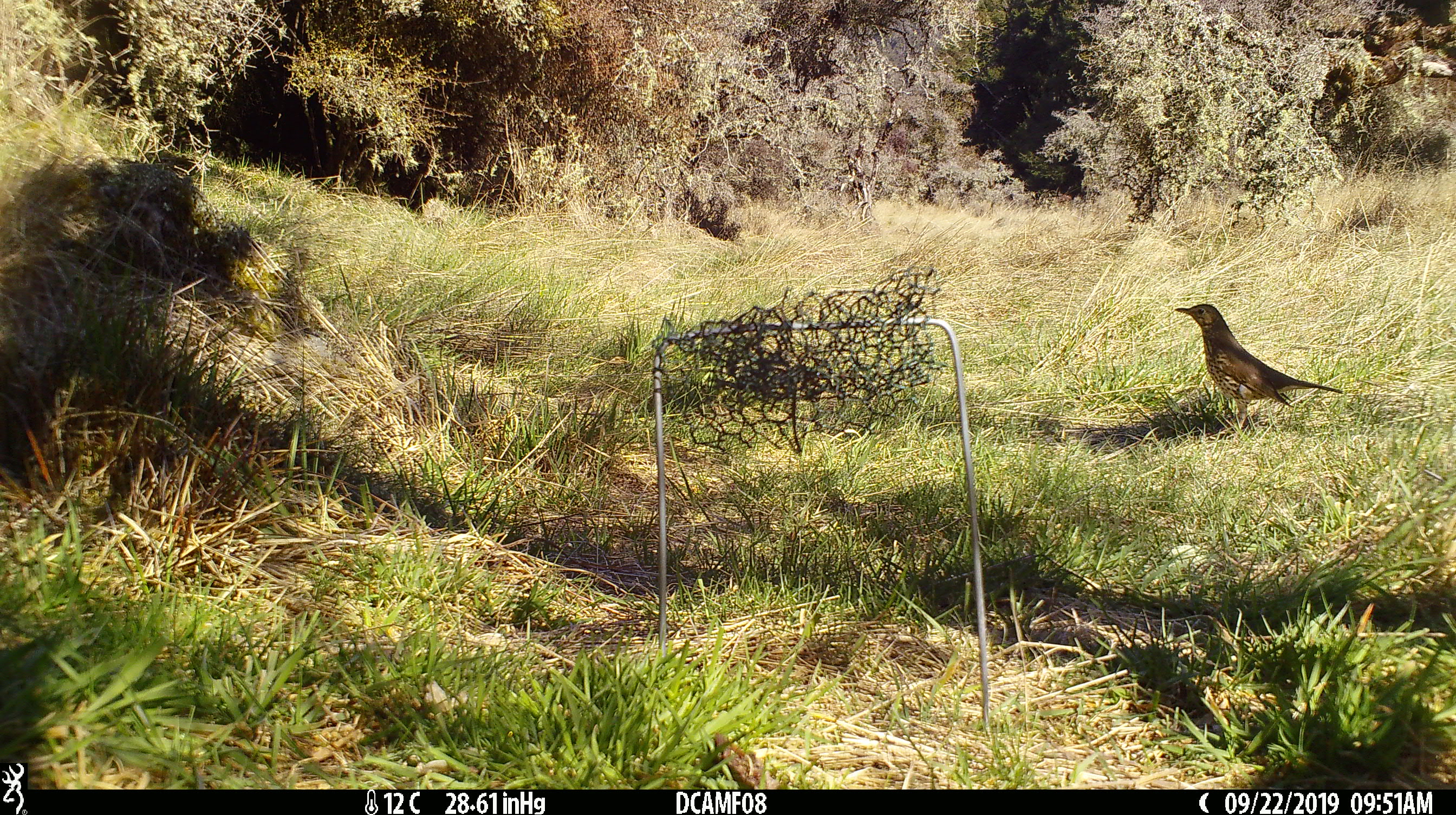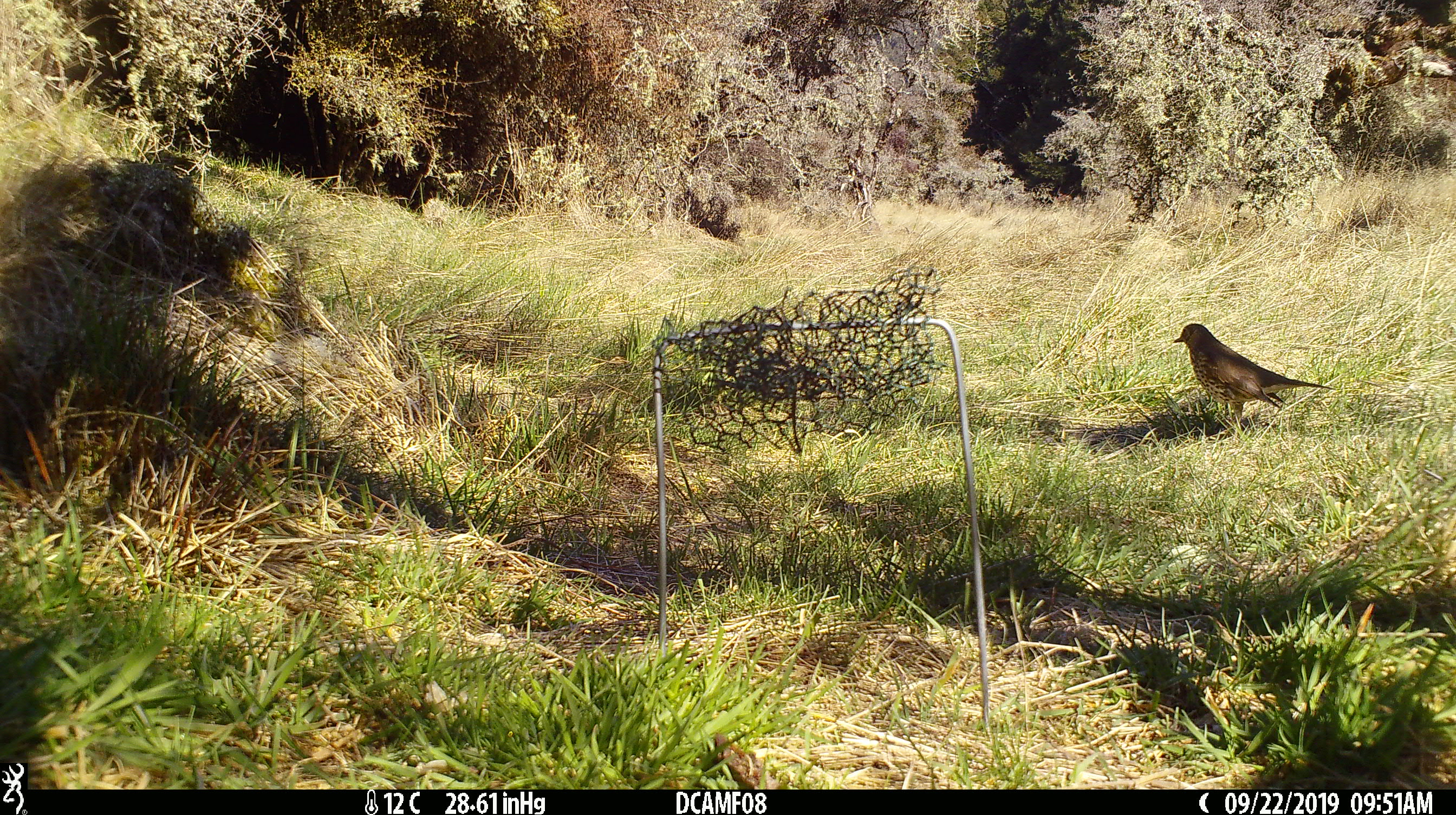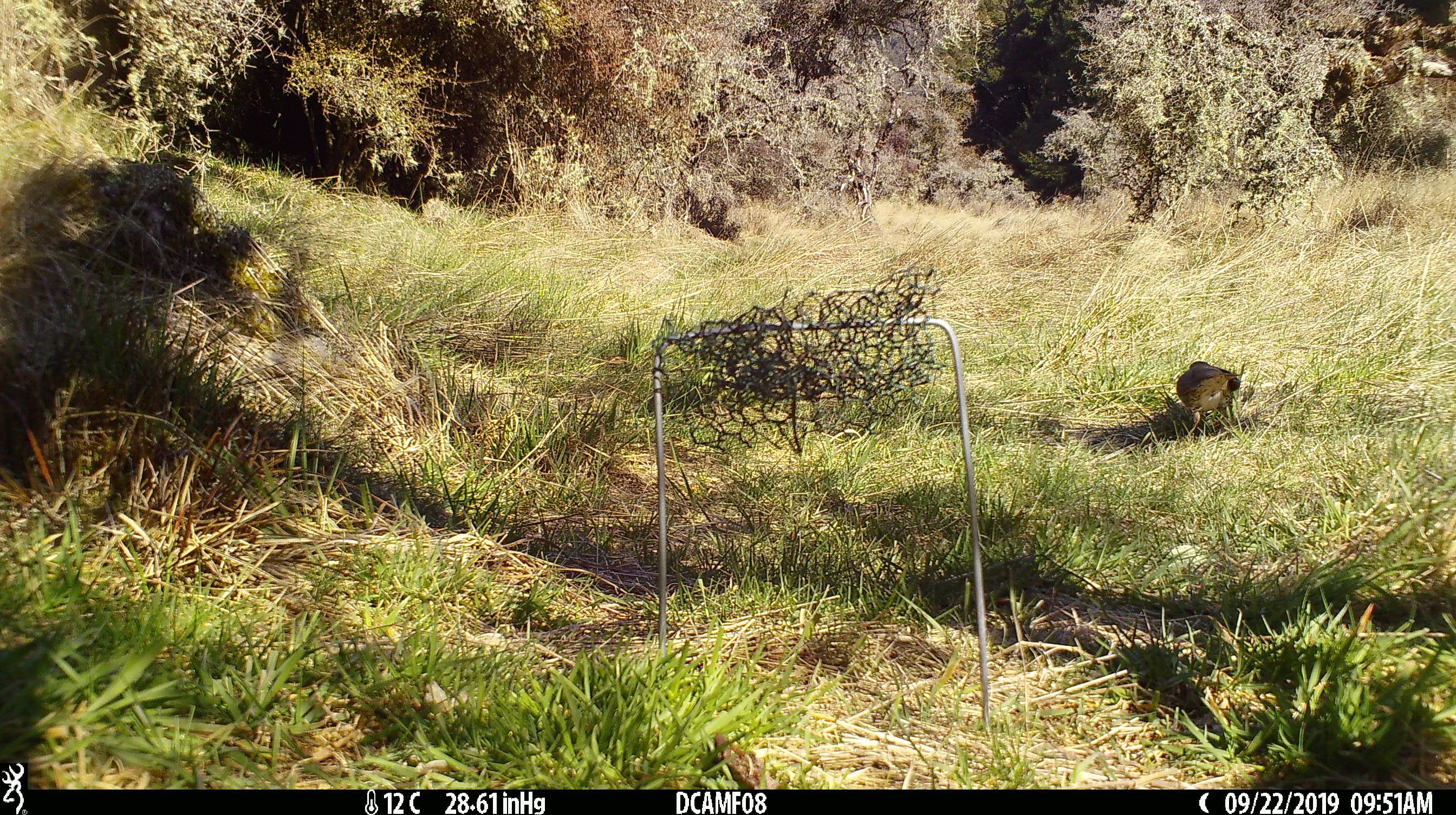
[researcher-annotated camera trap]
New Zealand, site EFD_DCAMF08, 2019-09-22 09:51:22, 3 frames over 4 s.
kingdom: Animalia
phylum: Chordata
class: Aves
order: Passeriformes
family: Turdidae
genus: Turdus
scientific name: Turdus philomelos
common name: song thrush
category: thrush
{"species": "thrush (song thrush) (Turdus philomelos)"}